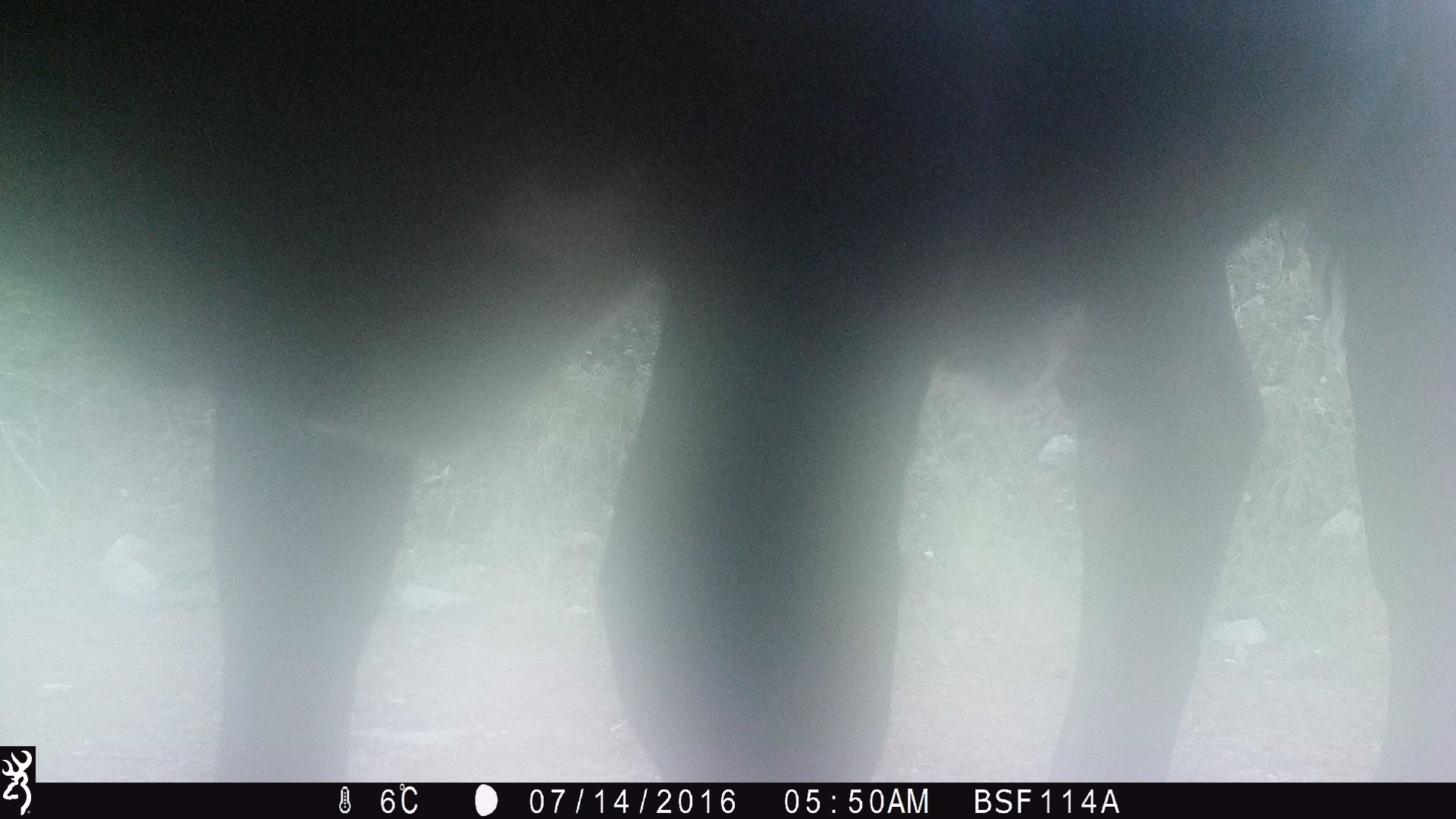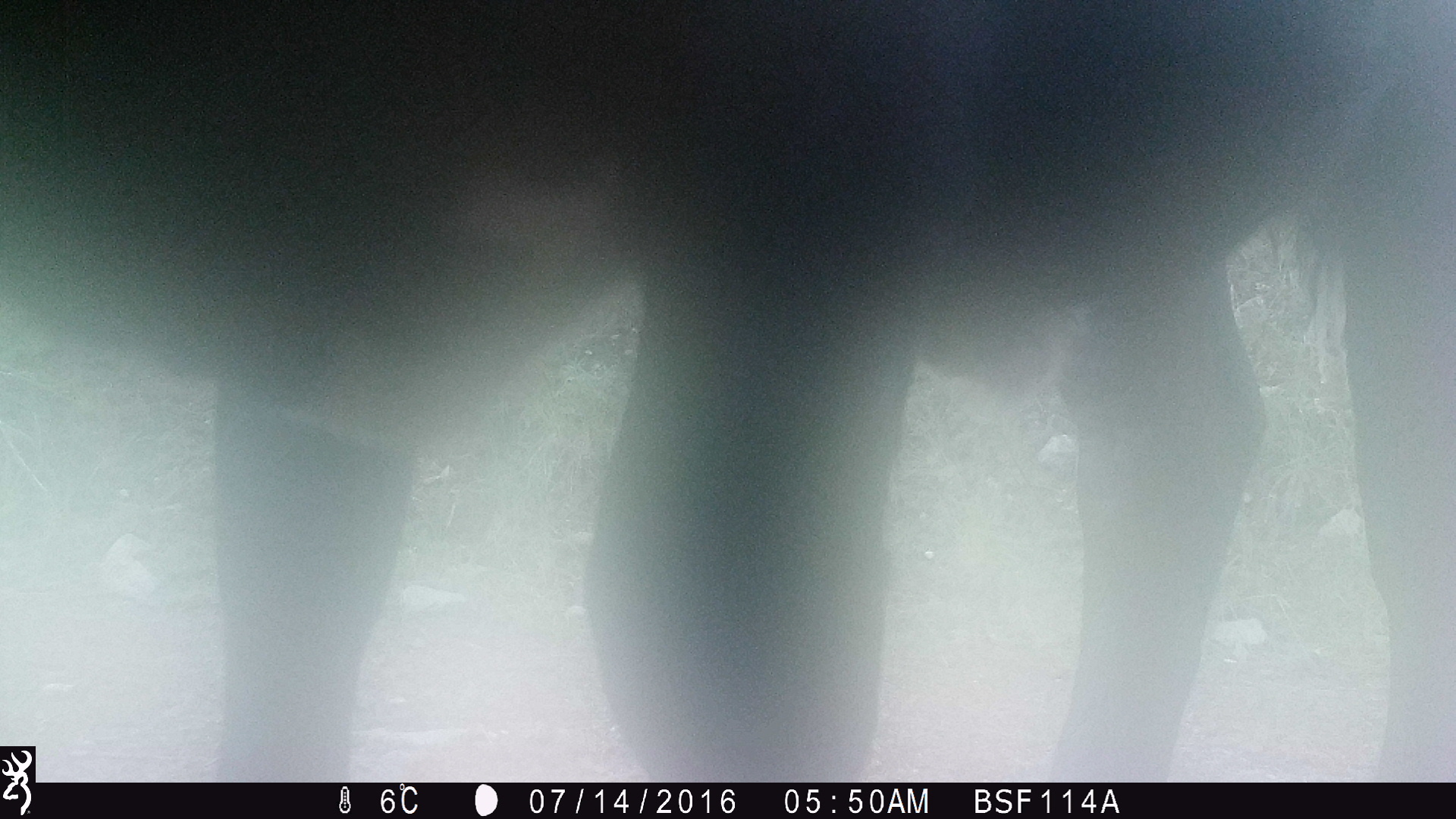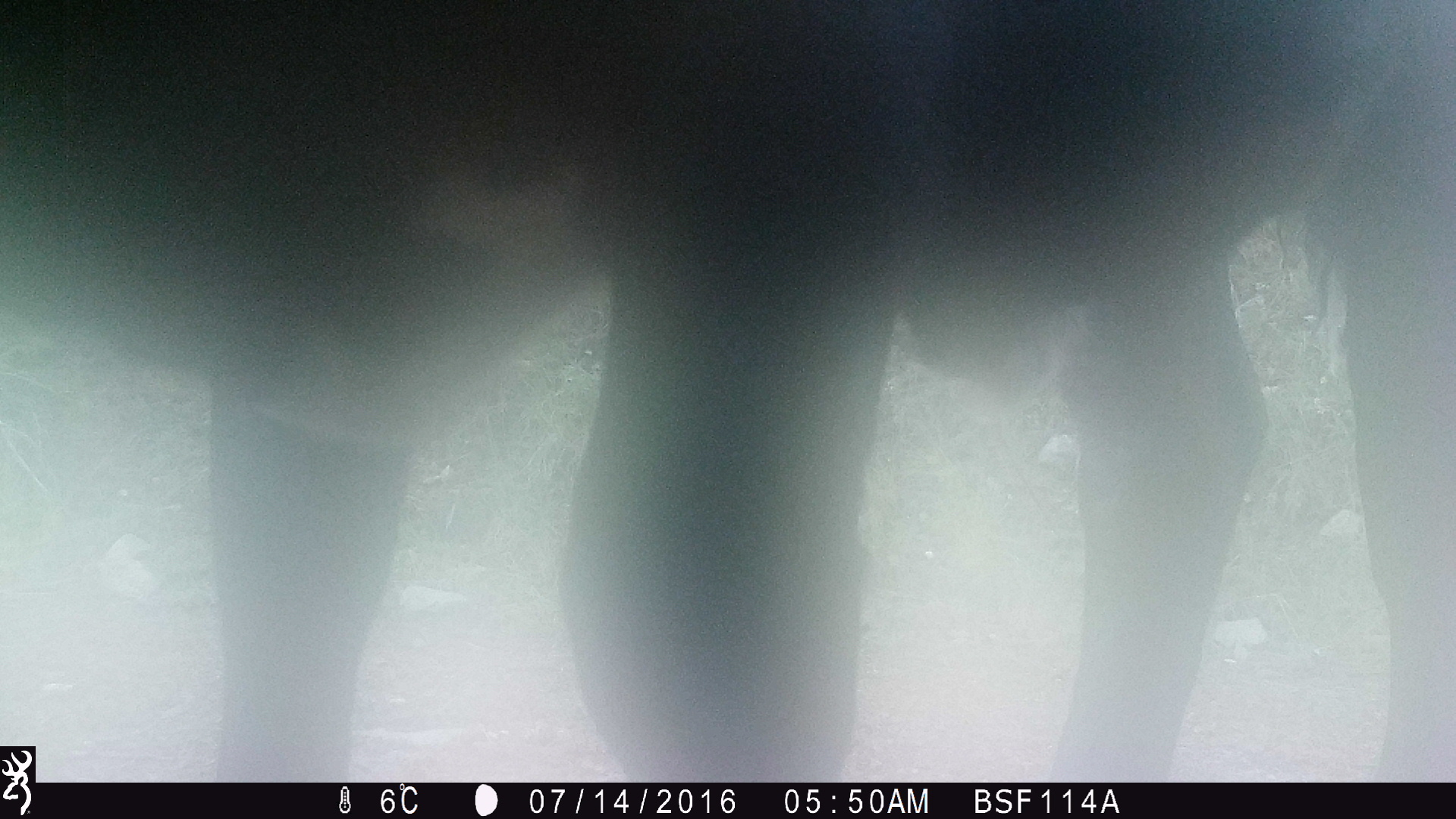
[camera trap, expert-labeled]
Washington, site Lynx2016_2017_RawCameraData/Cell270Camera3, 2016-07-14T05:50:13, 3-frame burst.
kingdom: Animalia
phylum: Chordata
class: Mammalia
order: Artiodactyla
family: Bovidae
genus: Bos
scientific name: Bos taurus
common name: domestic cattle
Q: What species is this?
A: Domestic cattle (Bos taurus).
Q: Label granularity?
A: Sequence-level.